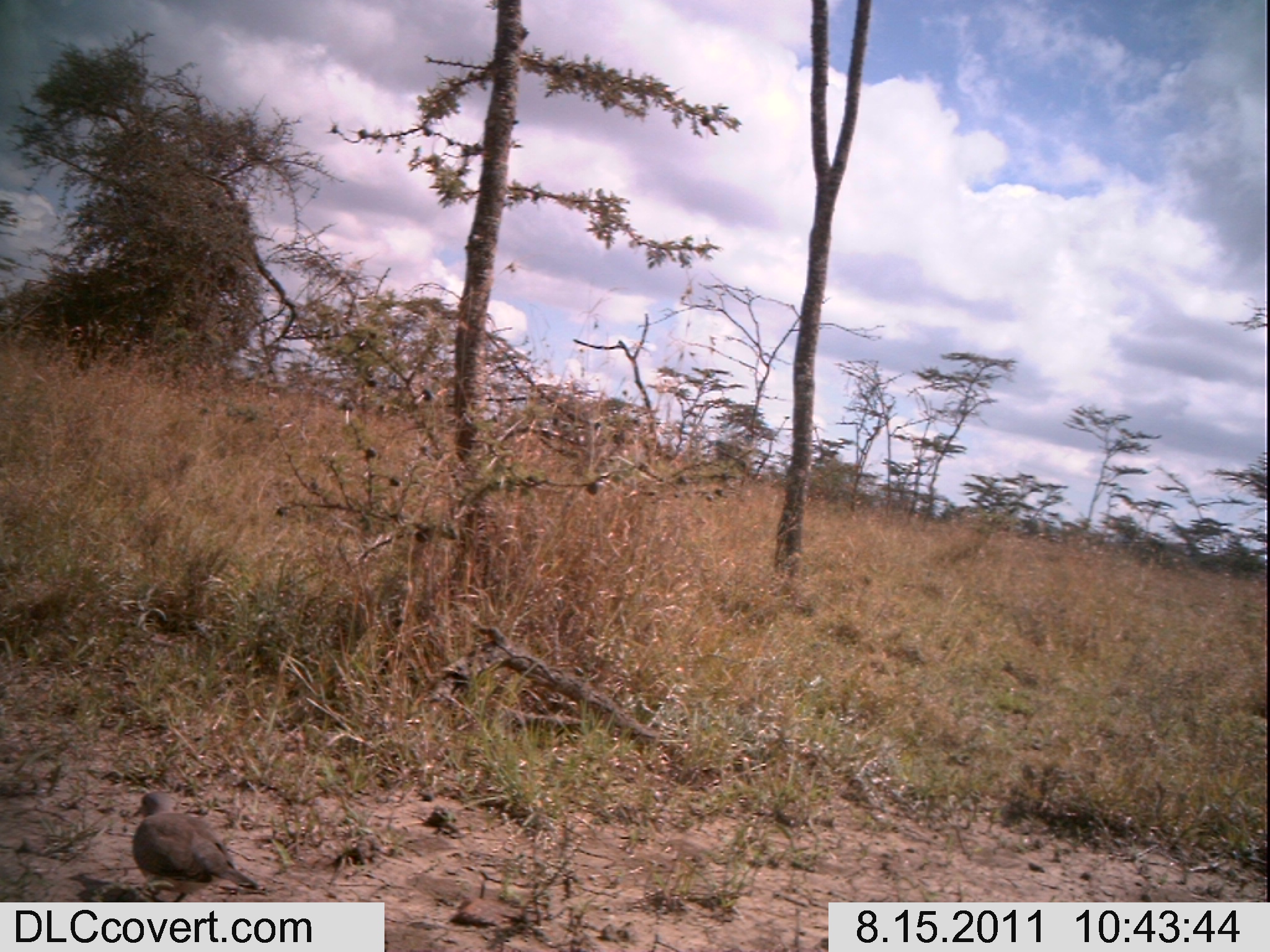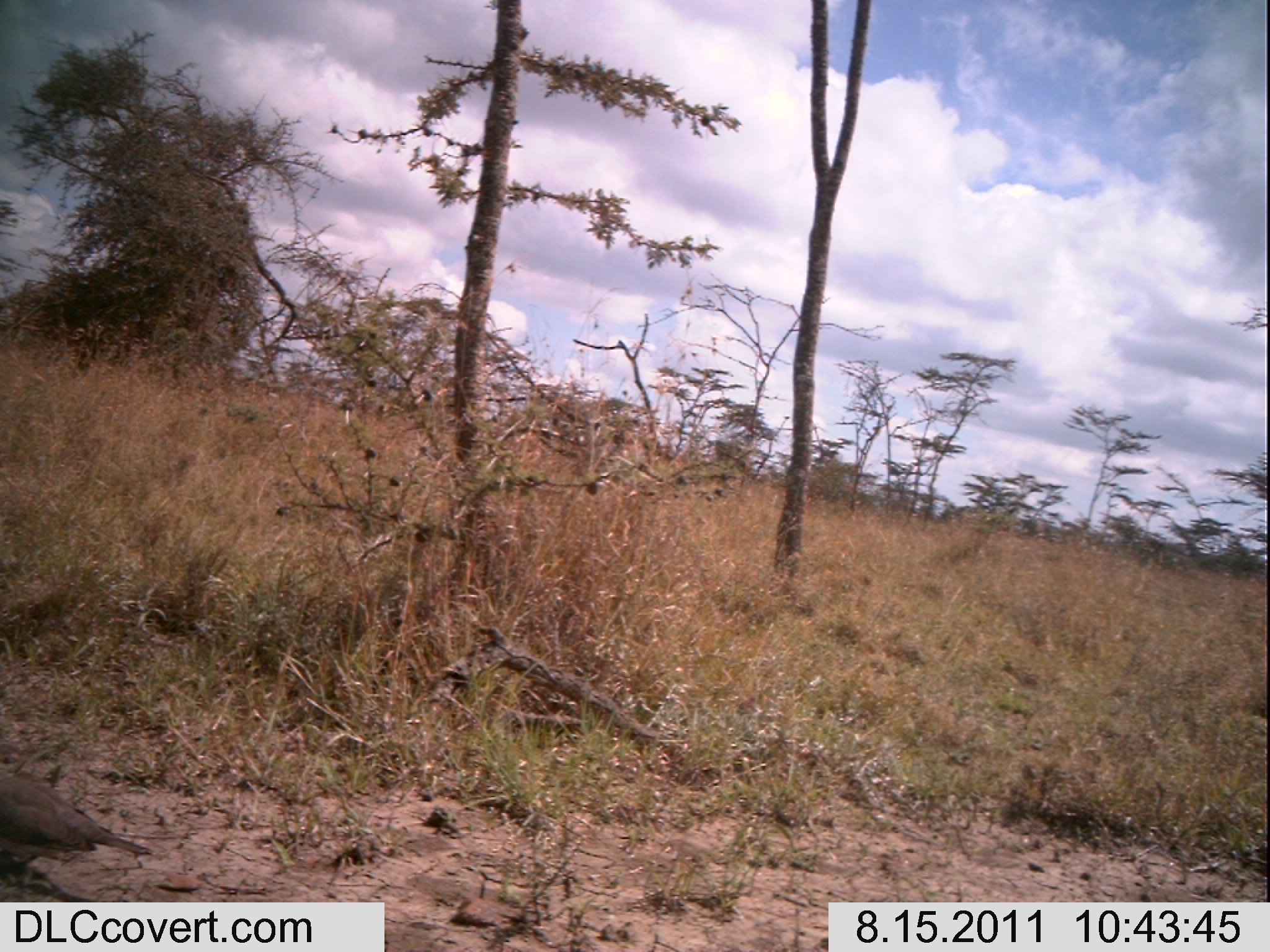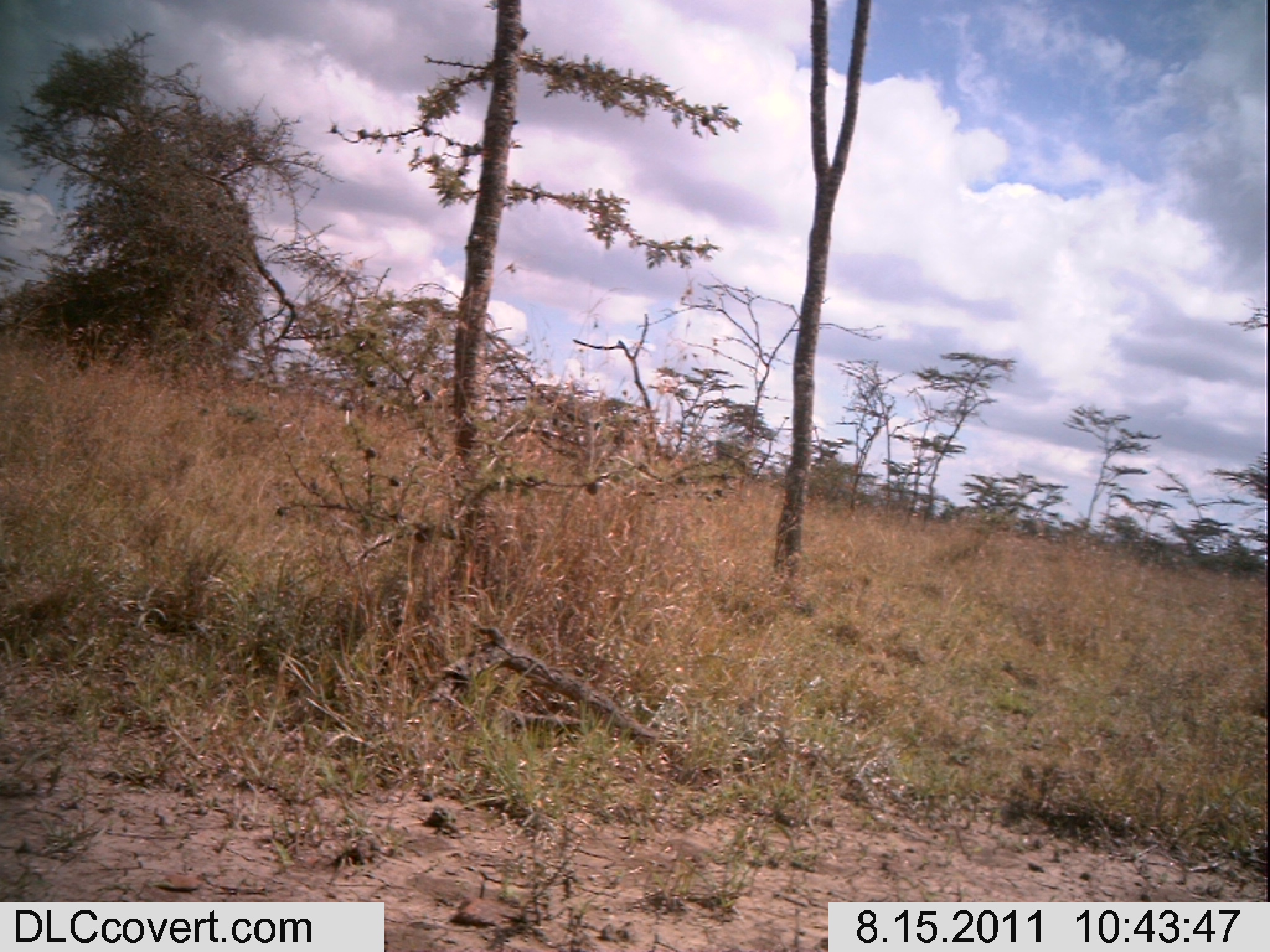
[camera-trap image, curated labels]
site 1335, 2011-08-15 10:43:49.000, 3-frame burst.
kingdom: Animalia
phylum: Chordata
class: Aves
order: Columbiformes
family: Columbidae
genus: Streptopelia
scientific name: Streptopelia senegalensis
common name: laughing dove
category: streptopilia senegalensis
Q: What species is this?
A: Streptopilia senegalensis (laughing dove) (Streptopelia senegalensis).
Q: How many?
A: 1.